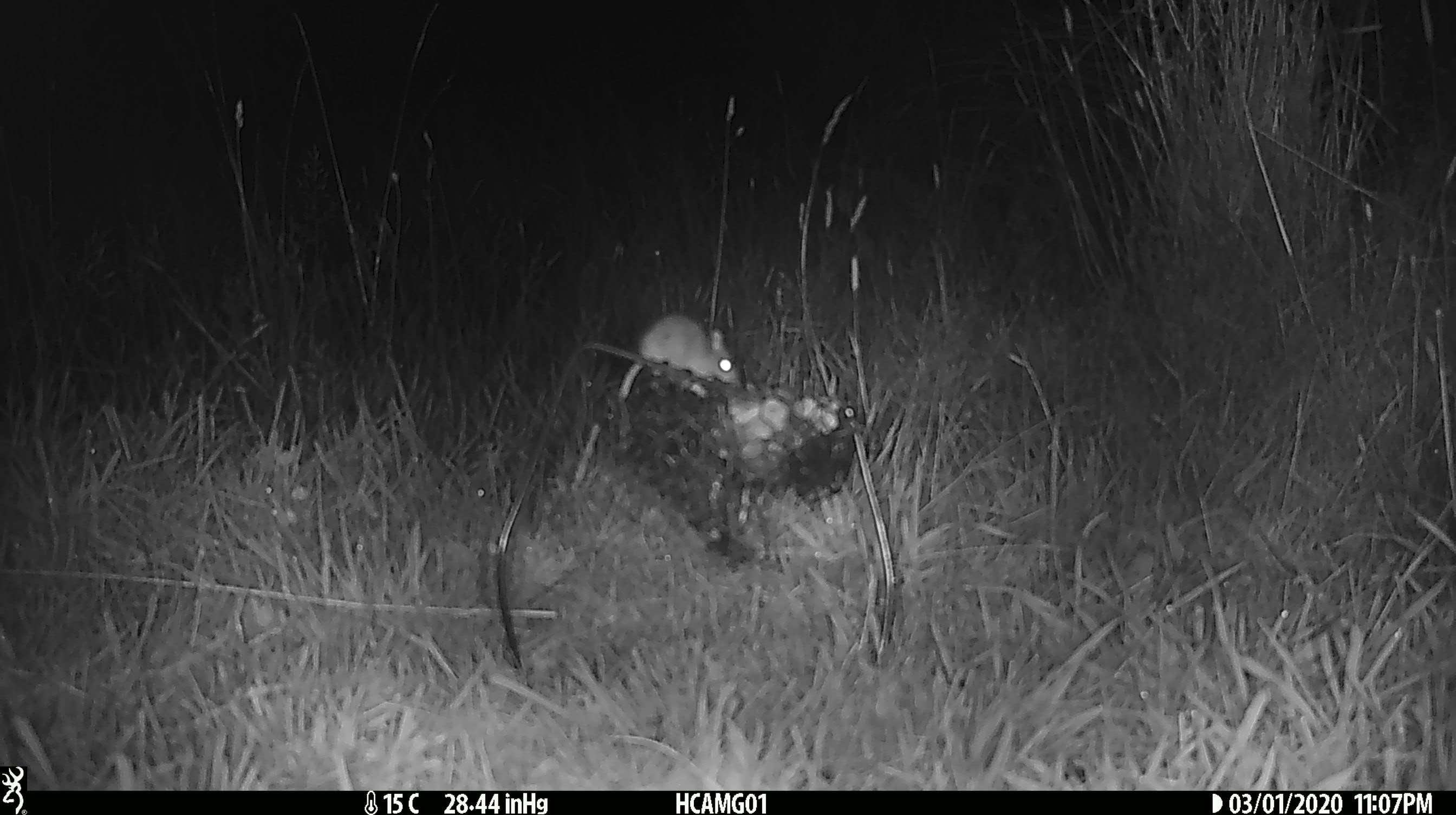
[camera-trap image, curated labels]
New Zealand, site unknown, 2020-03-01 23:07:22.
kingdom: Animalia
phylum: Chordata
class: Mammalia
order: Rodentia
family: Muridae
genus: Mus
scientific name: Mus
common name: mouse